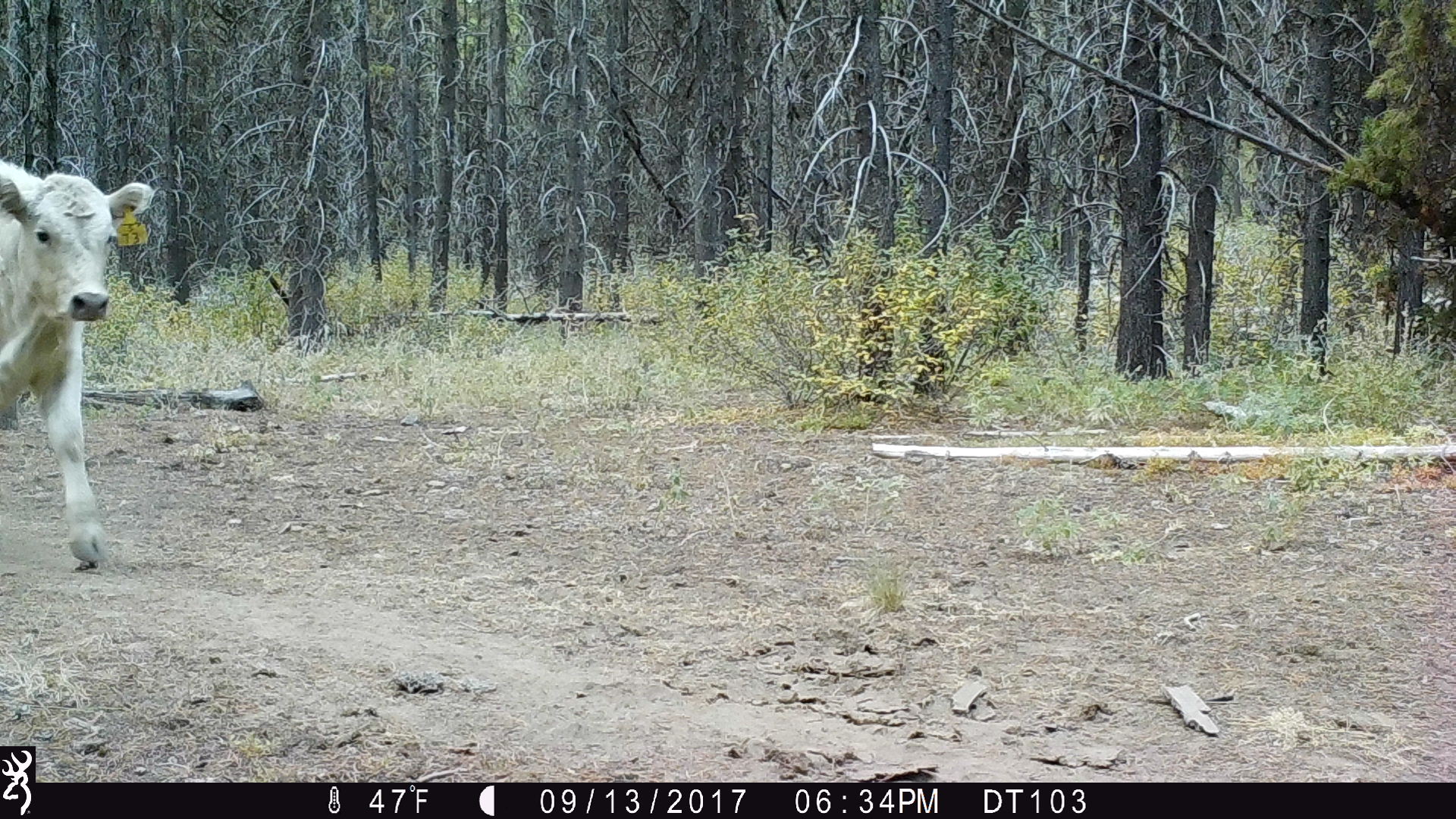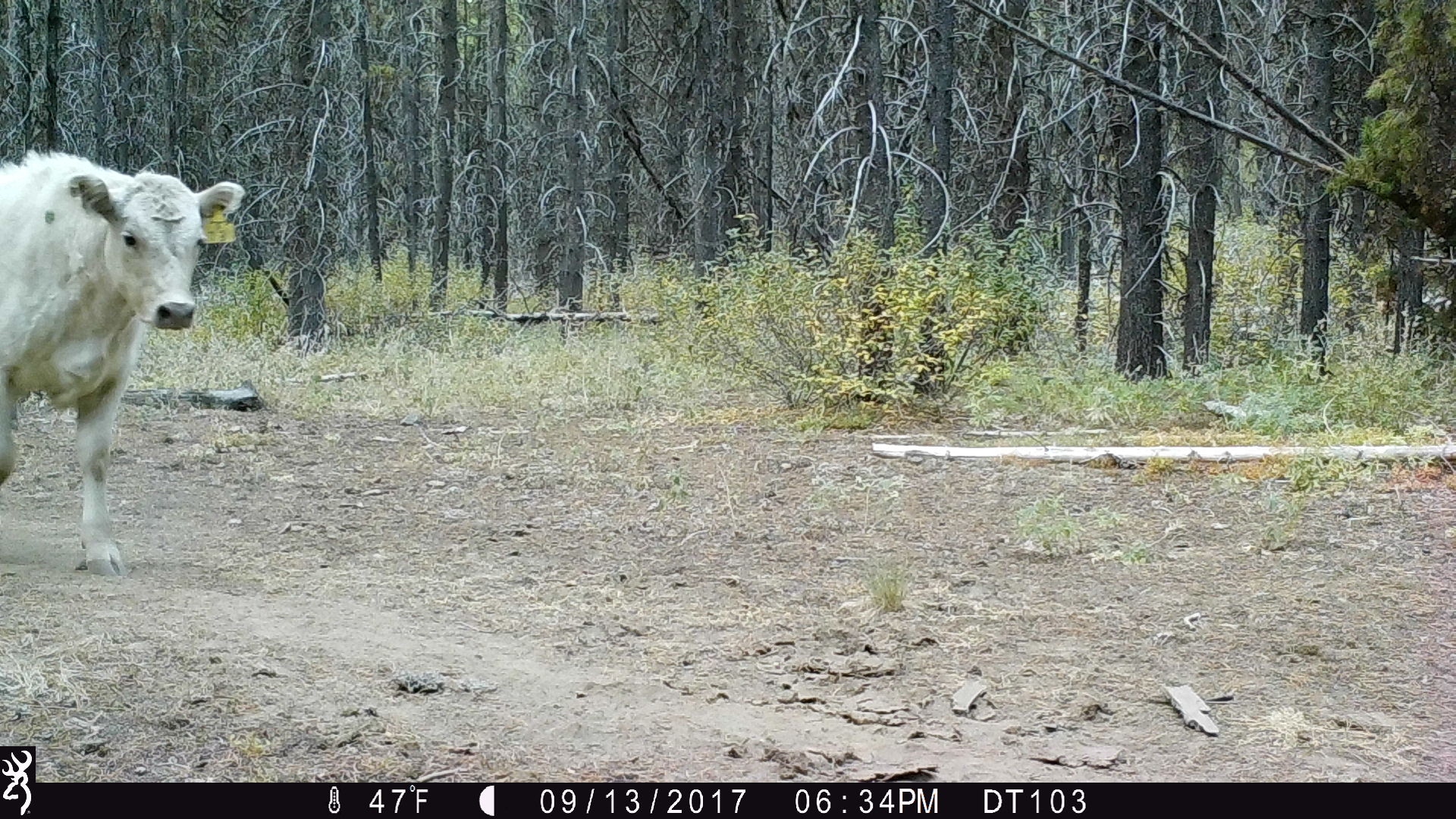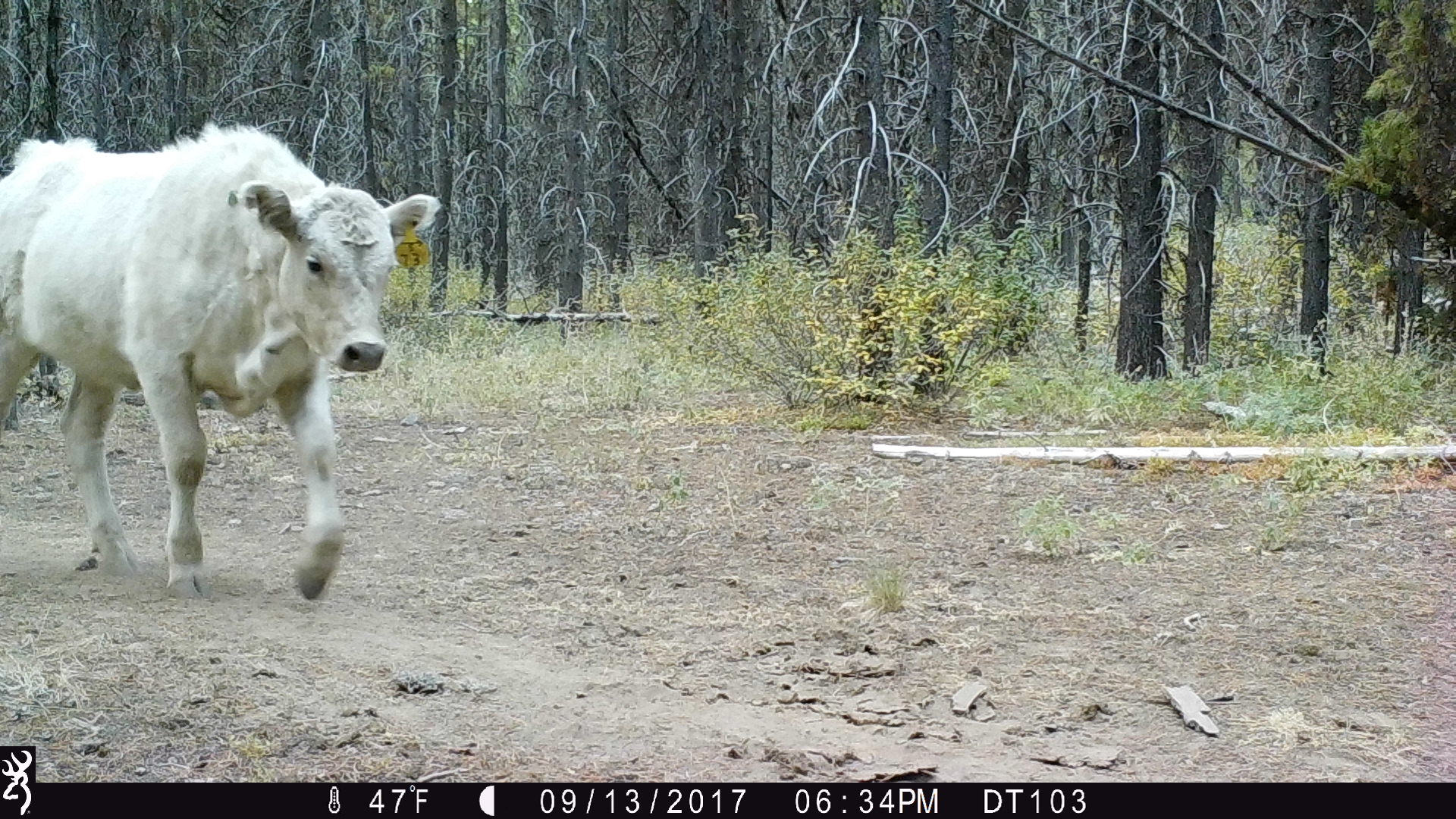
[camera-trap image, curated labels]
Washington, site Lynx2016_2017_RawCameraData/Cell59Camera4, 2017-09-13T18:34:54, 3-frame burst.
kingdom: Animalia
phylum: Chordata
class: Mammalia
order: Artiodactyla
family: Bovidae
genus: Bos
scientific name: Bos taurus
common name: domestic cattle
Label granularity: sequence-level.